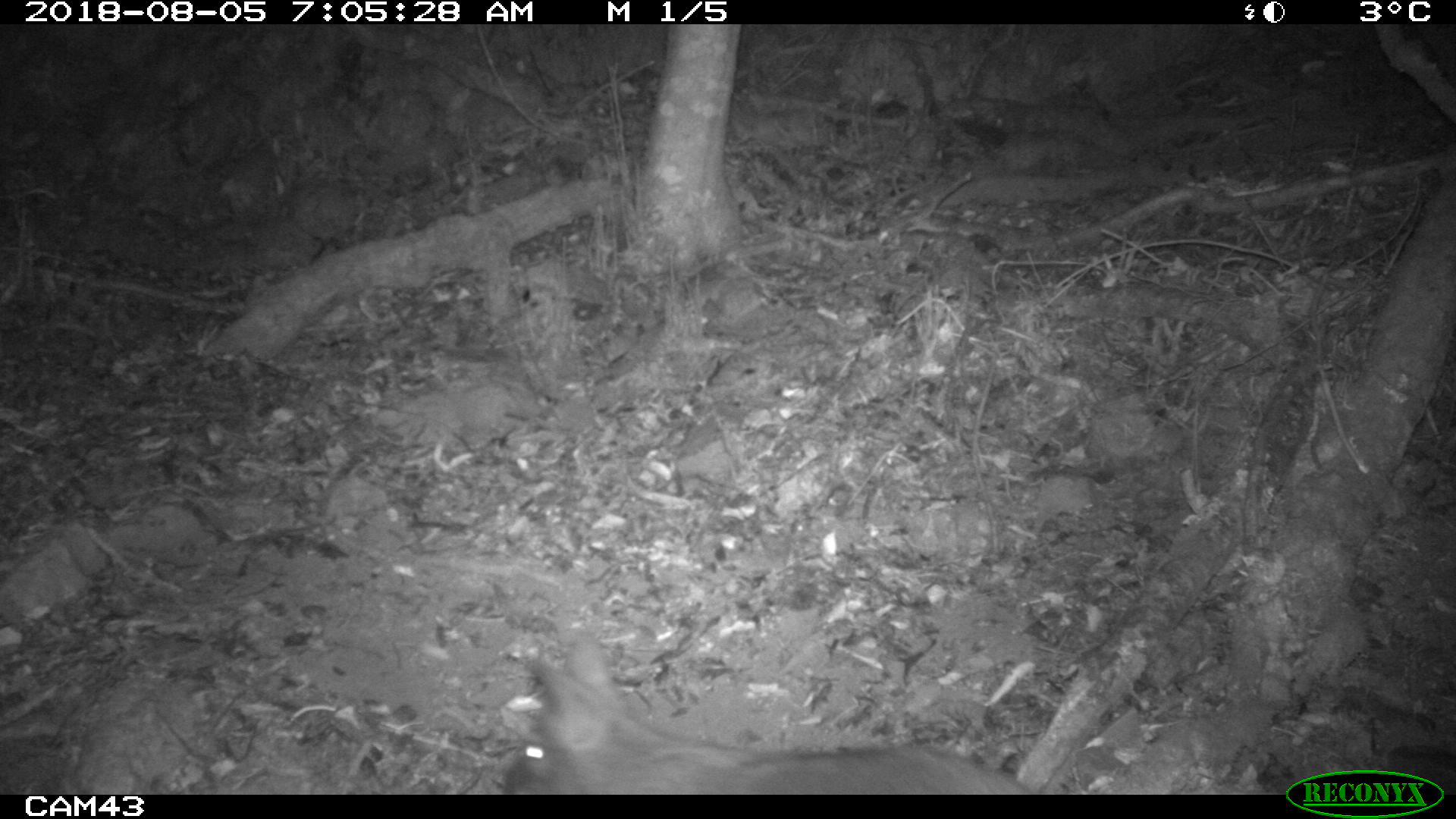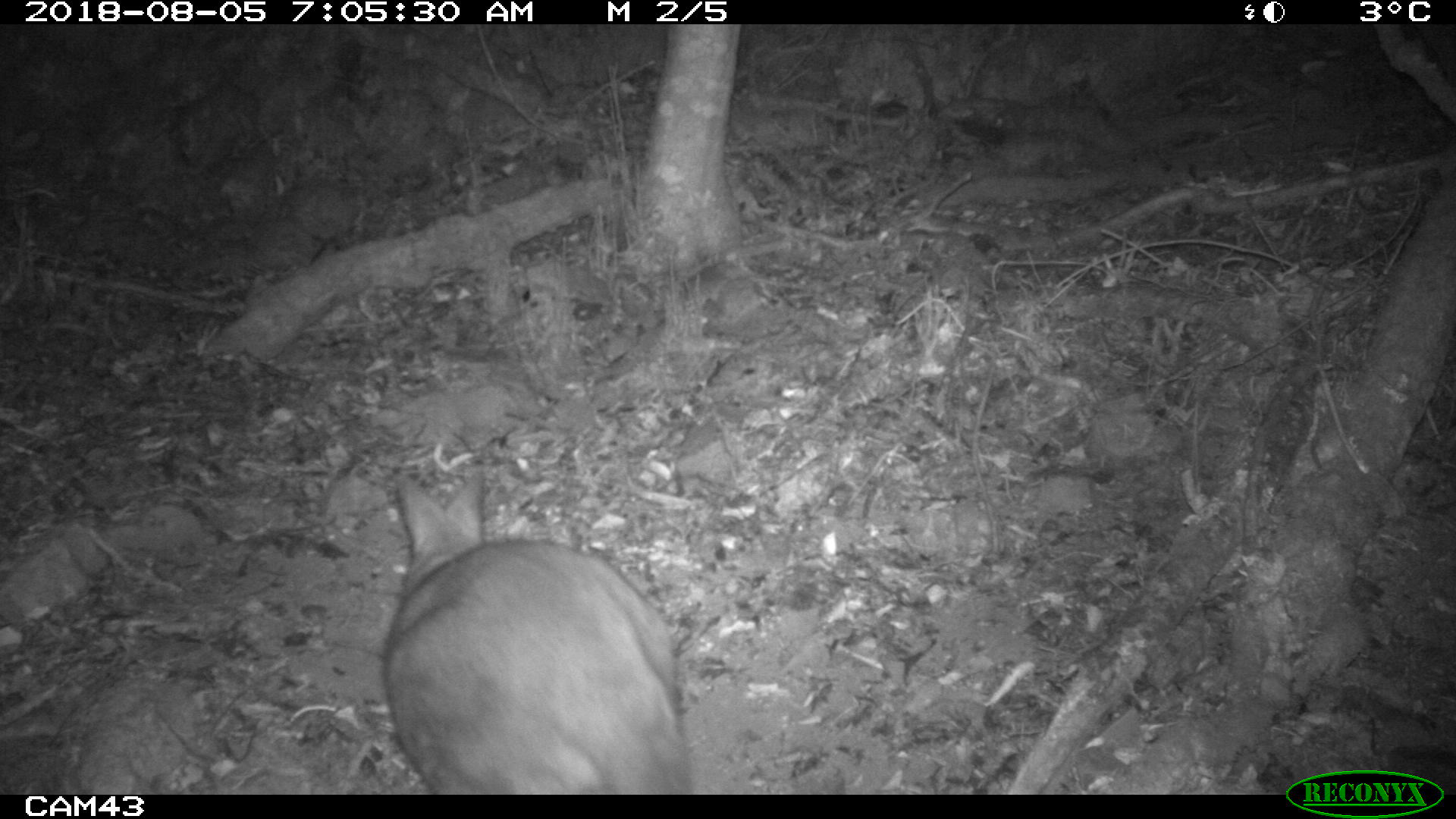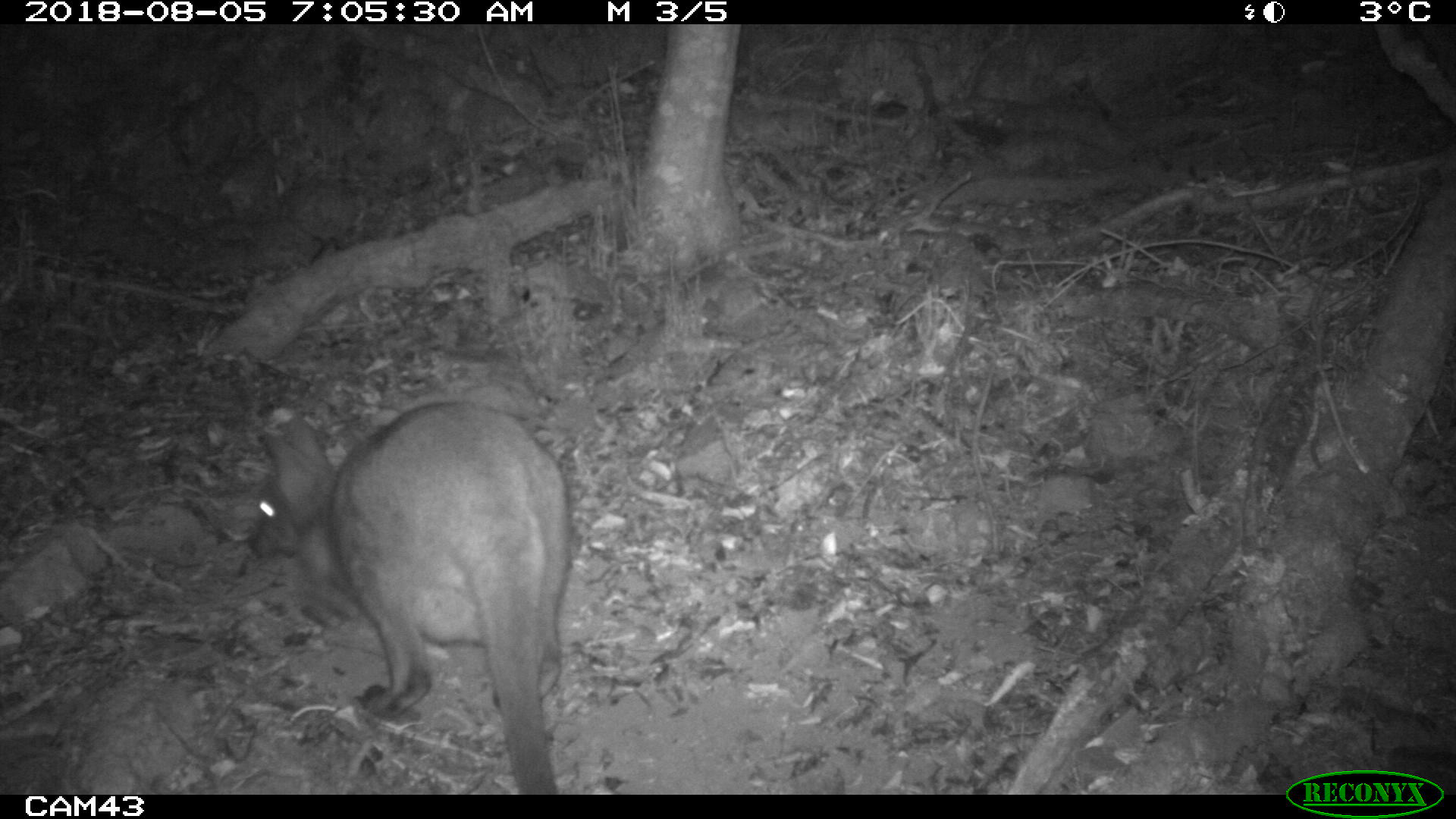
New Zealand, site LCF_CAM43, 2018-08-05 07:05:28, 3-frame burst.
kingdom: Animalia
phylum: Chordata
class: Mammalia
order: Diprotodontia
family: Macropodidae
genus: Notamacropus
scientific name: Notamacropus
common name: wallaby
Wallaby (Notamacropus).